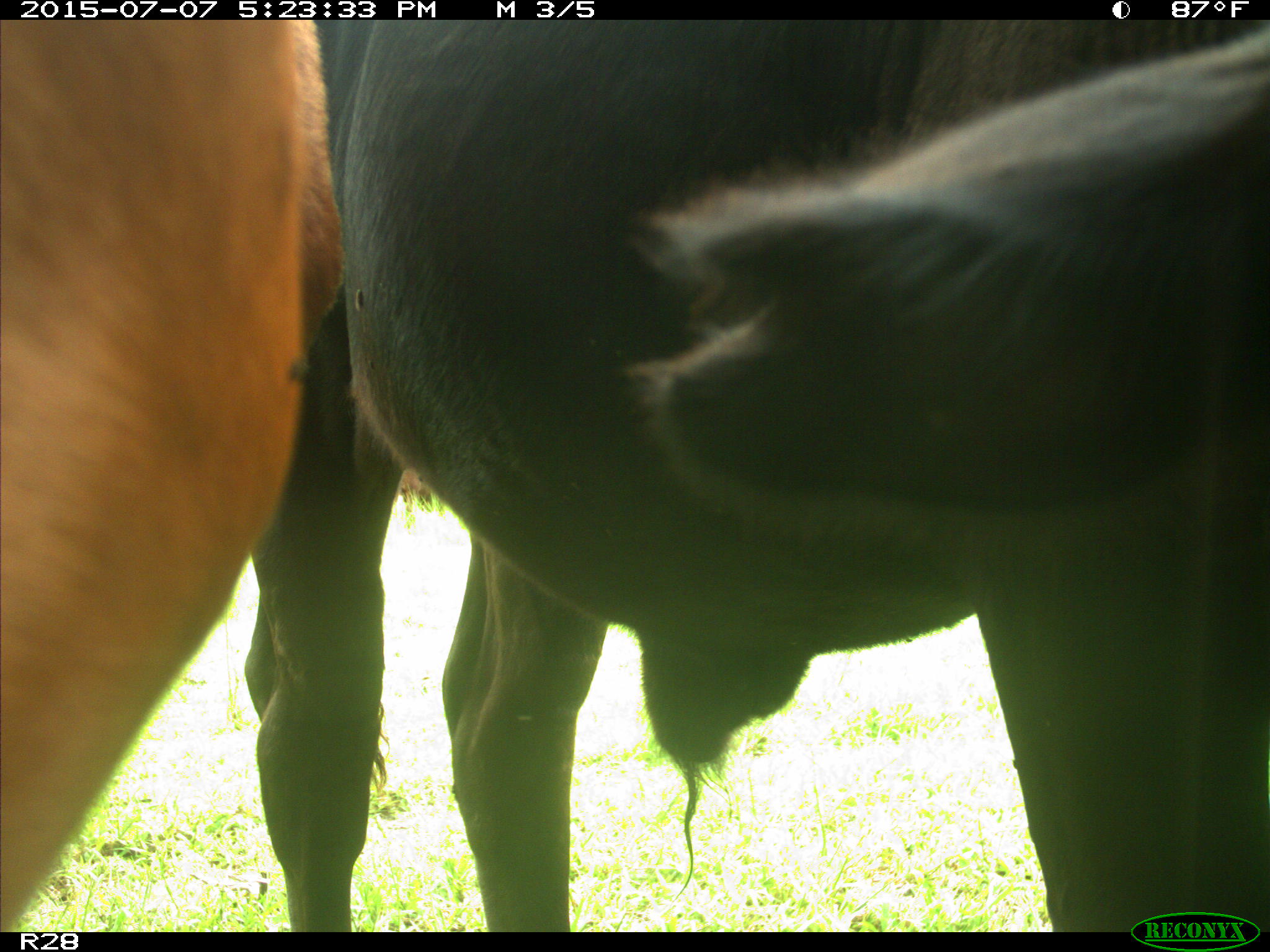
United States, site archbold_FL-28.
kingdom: Animalia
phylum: Chordata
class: Mammalia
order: Artiodactyla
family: Bovidae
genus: Bos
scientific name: Bos taurus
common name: domestic cow